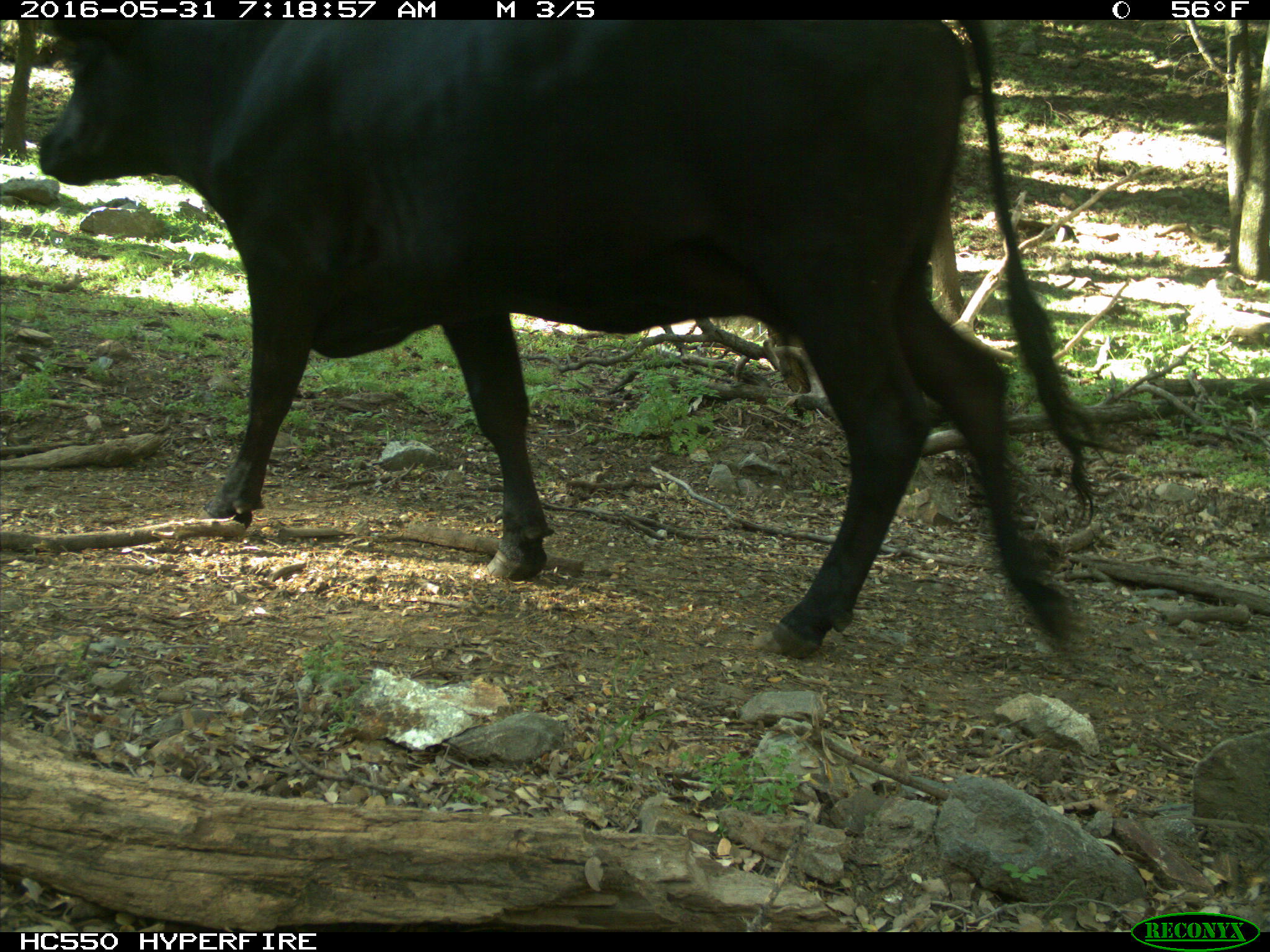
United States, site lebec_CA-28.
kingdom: Animalia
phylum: Chordata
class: Mammalia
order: Artiodactyla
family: Bovidae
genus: Bos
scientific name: Bos taurus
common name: domestic cow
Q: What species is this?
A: Bos taurus (domestic cow).